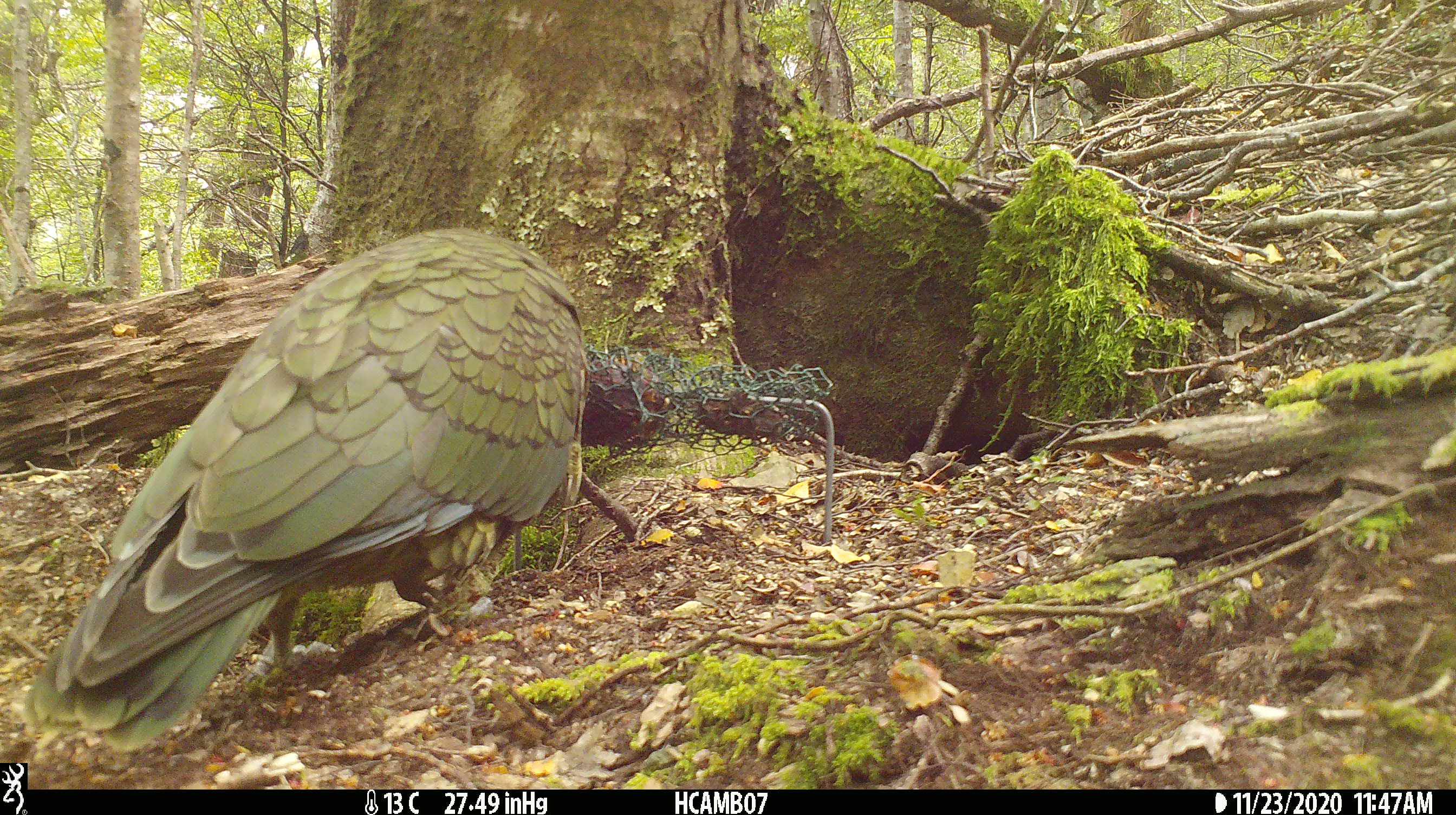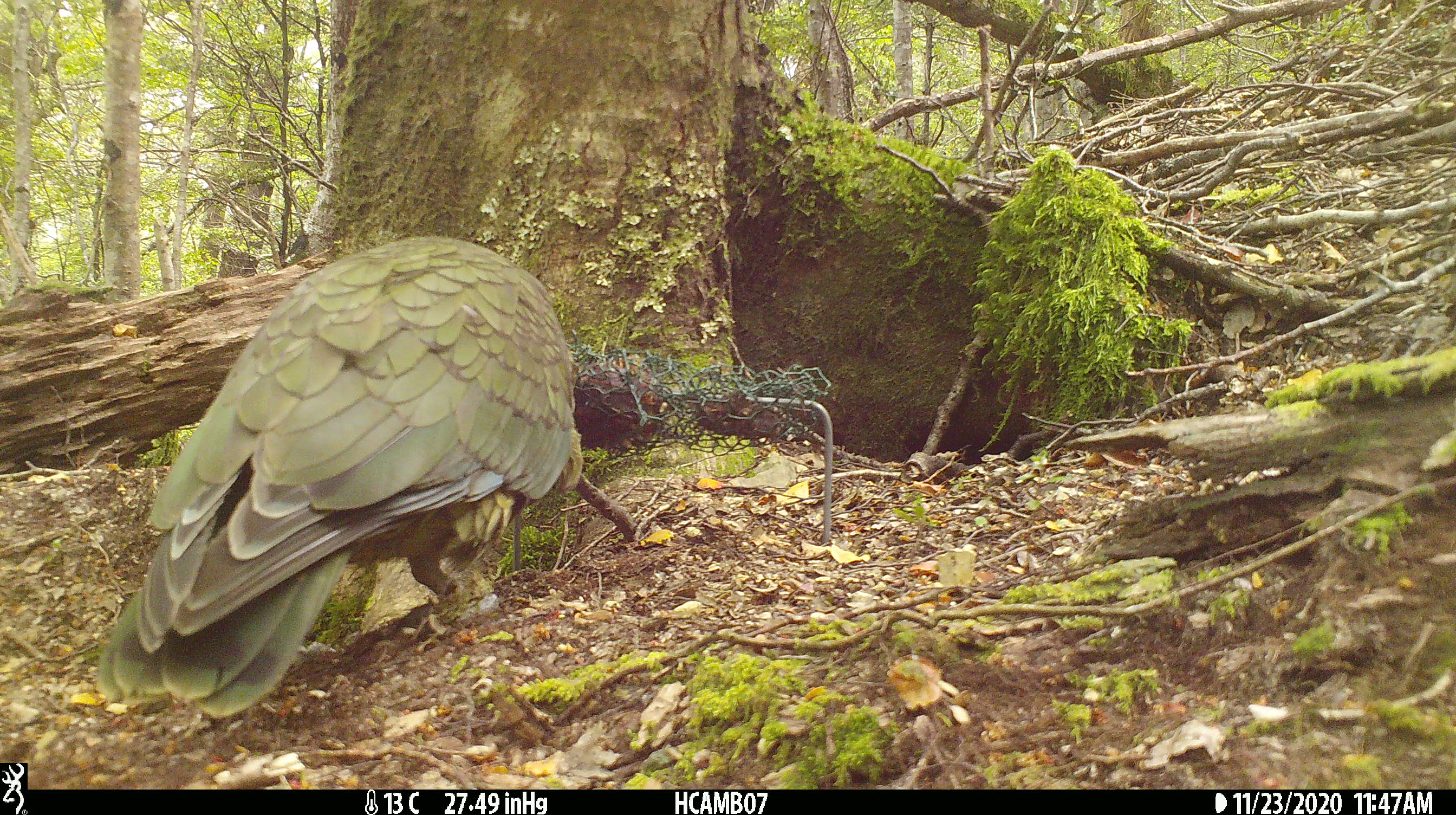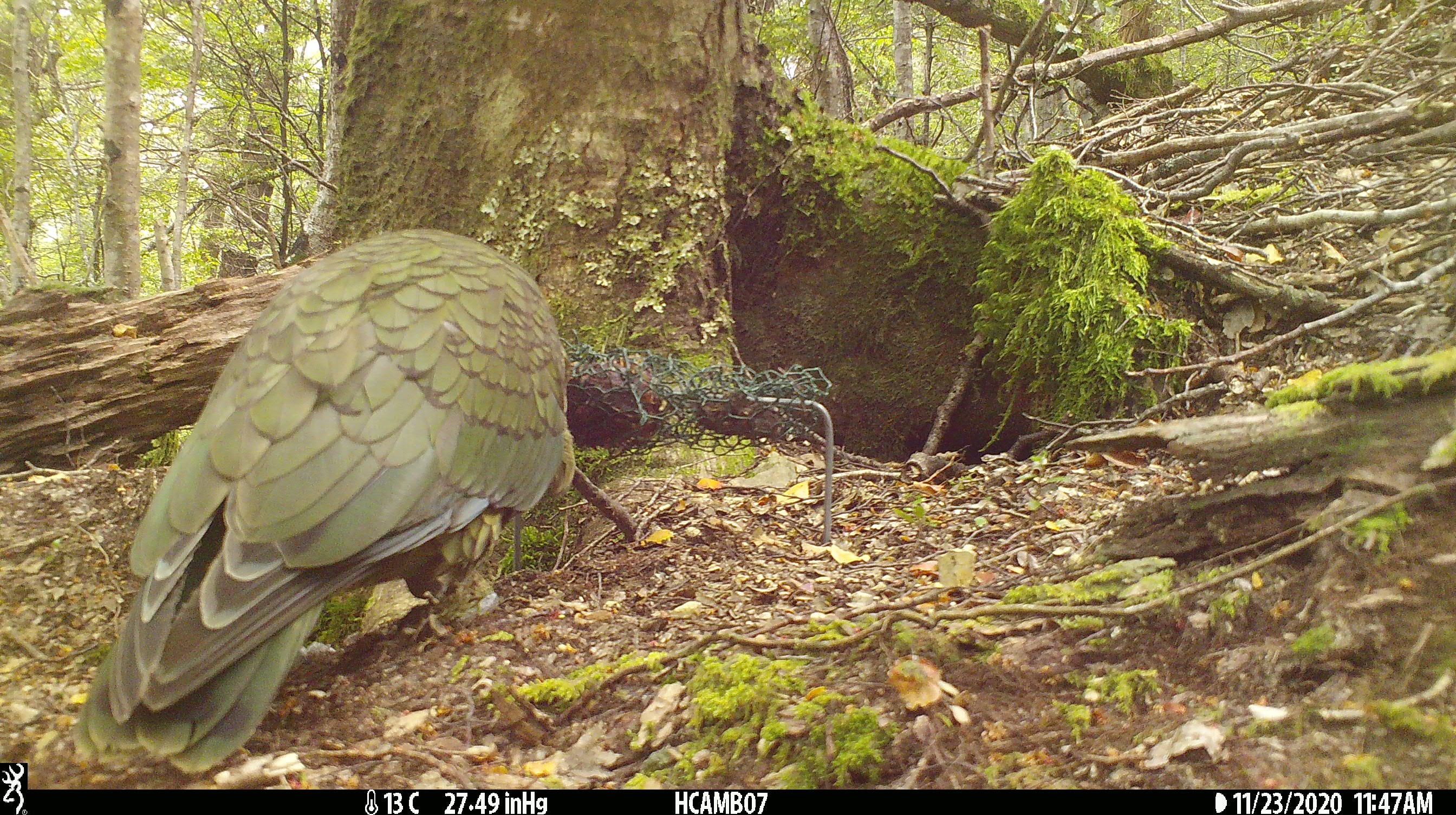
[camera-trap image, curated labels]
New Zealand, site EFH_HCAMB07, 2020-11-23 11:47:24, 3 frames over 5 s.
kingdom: Animalia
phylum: Chordata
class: Aves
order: Psittaciformes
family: Strigopidae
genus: Nestor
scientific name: Nestor notabilis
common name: kea